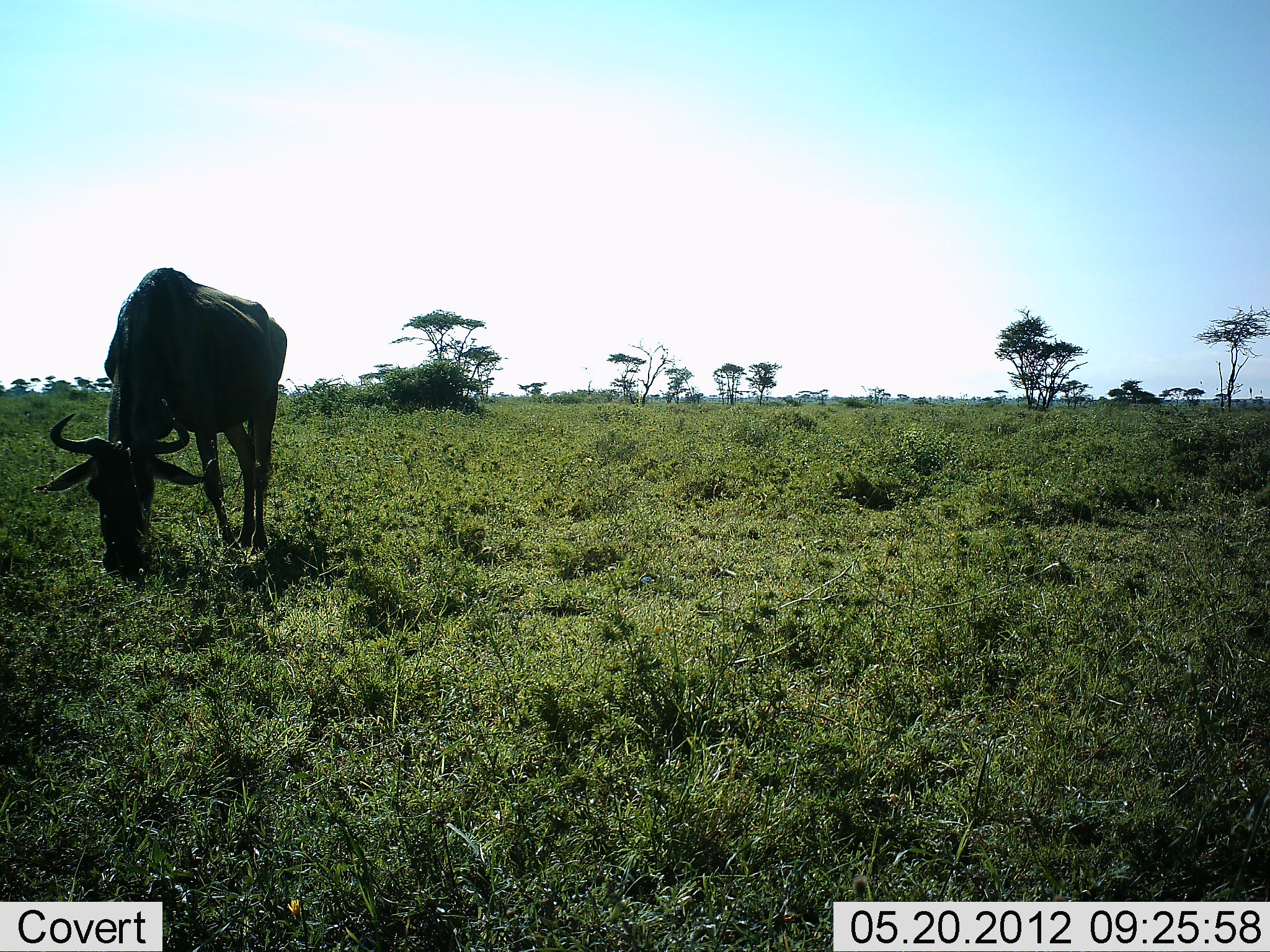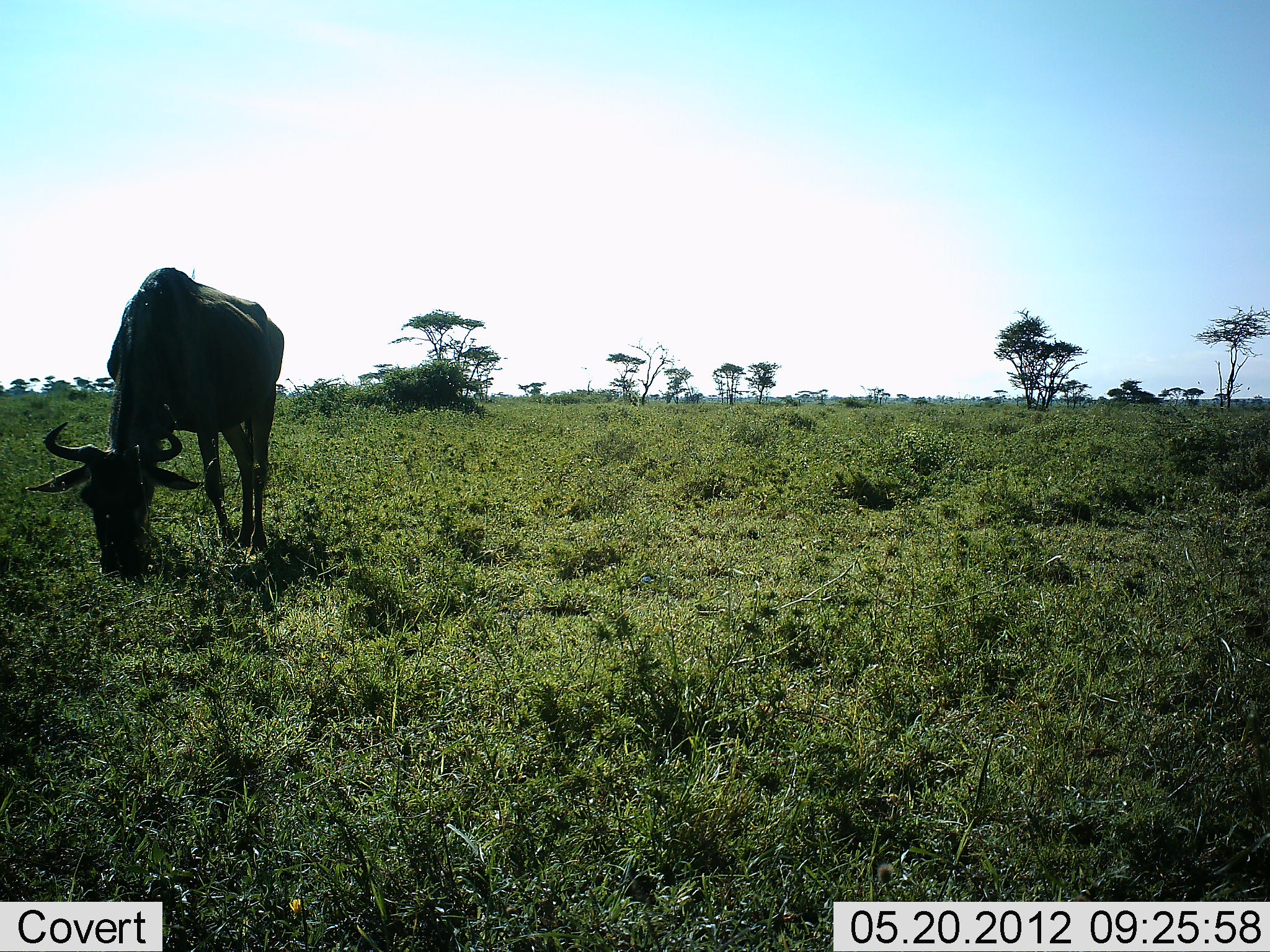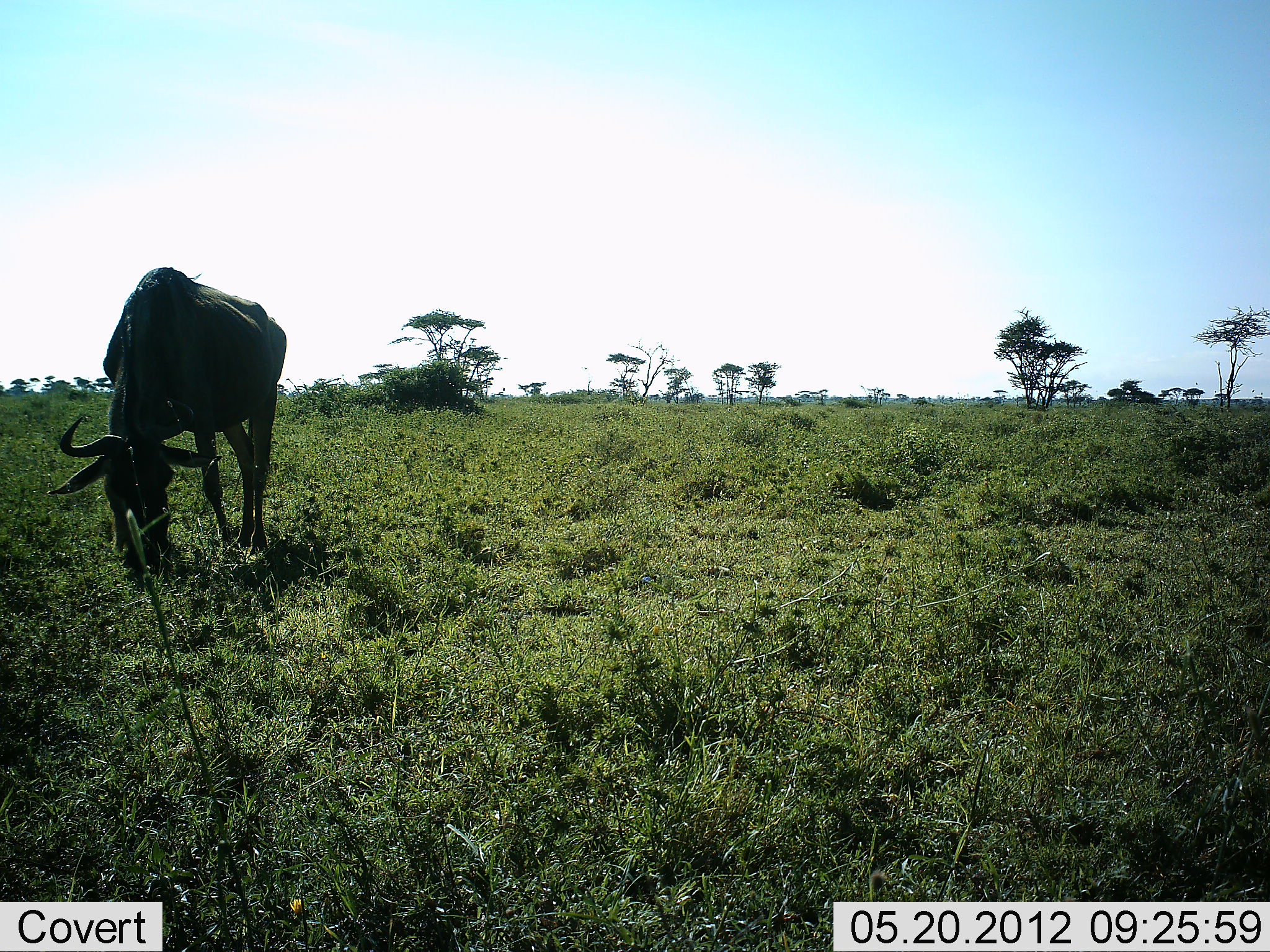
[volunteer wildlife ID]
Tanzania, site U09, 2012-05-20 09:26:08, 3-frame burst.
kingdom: Animalia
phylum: Chordata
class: Mammalia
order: Artiodactyla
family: Bovidae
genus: Connochaetes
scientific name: Connochaetes taurinus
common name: blue wildebeest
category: wildebeest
Wildebeest (blue wildebeest) (Connochaetes taurinus), count 1. Behavior (volunteer vote fractions): standing 30%, resting 0%, moving 0%, interacting 0%. Young present (vote fraction): 0%. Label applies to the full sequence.